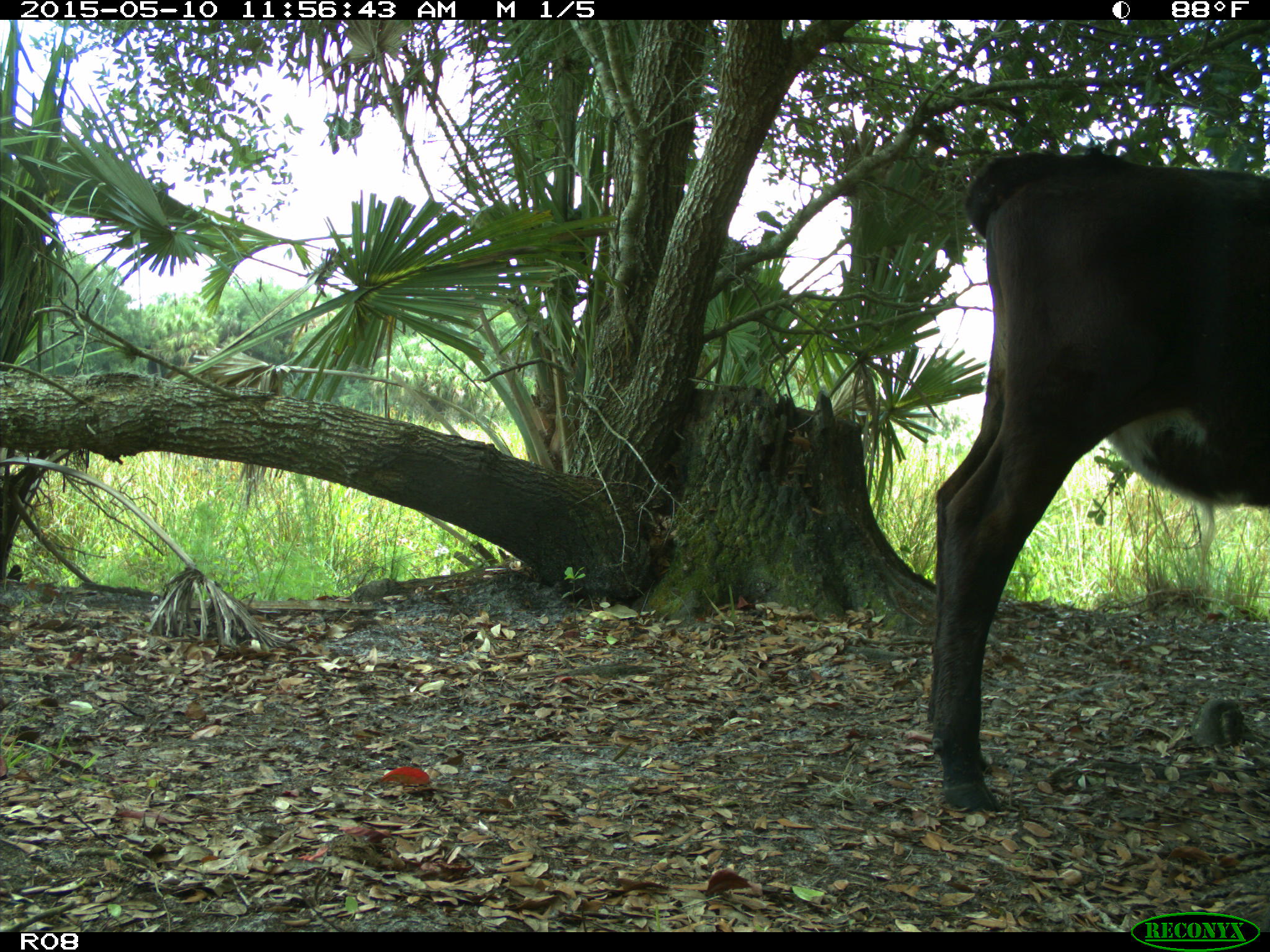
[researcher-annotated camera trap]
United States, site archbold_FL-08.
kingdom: Animalia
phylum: Chordata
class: Mammalia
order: Artiodactyla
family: Bovidae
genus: Bos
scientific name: Bos taurus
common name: domestic cow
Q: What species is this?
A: Bos taurus (domestic cow).